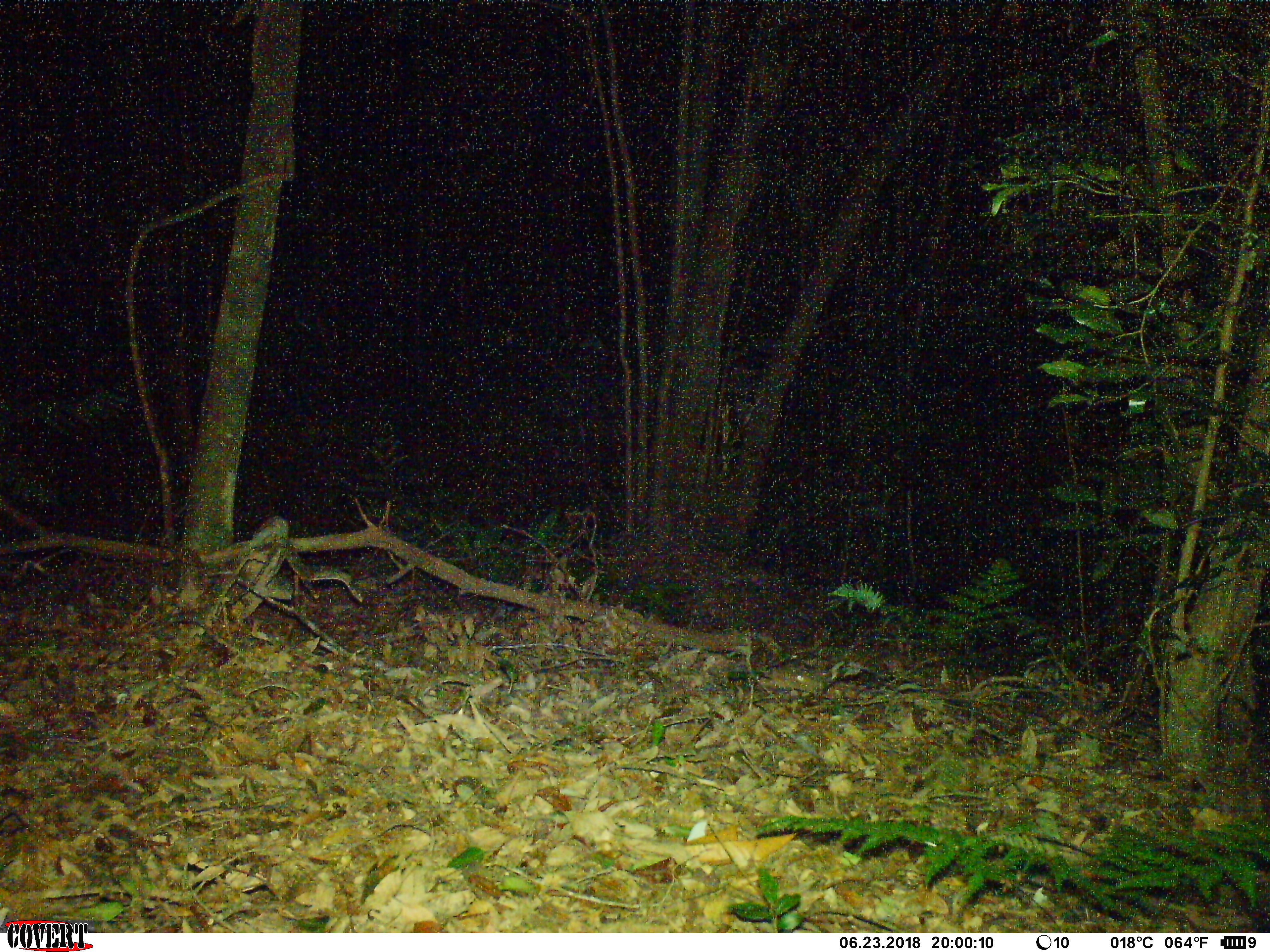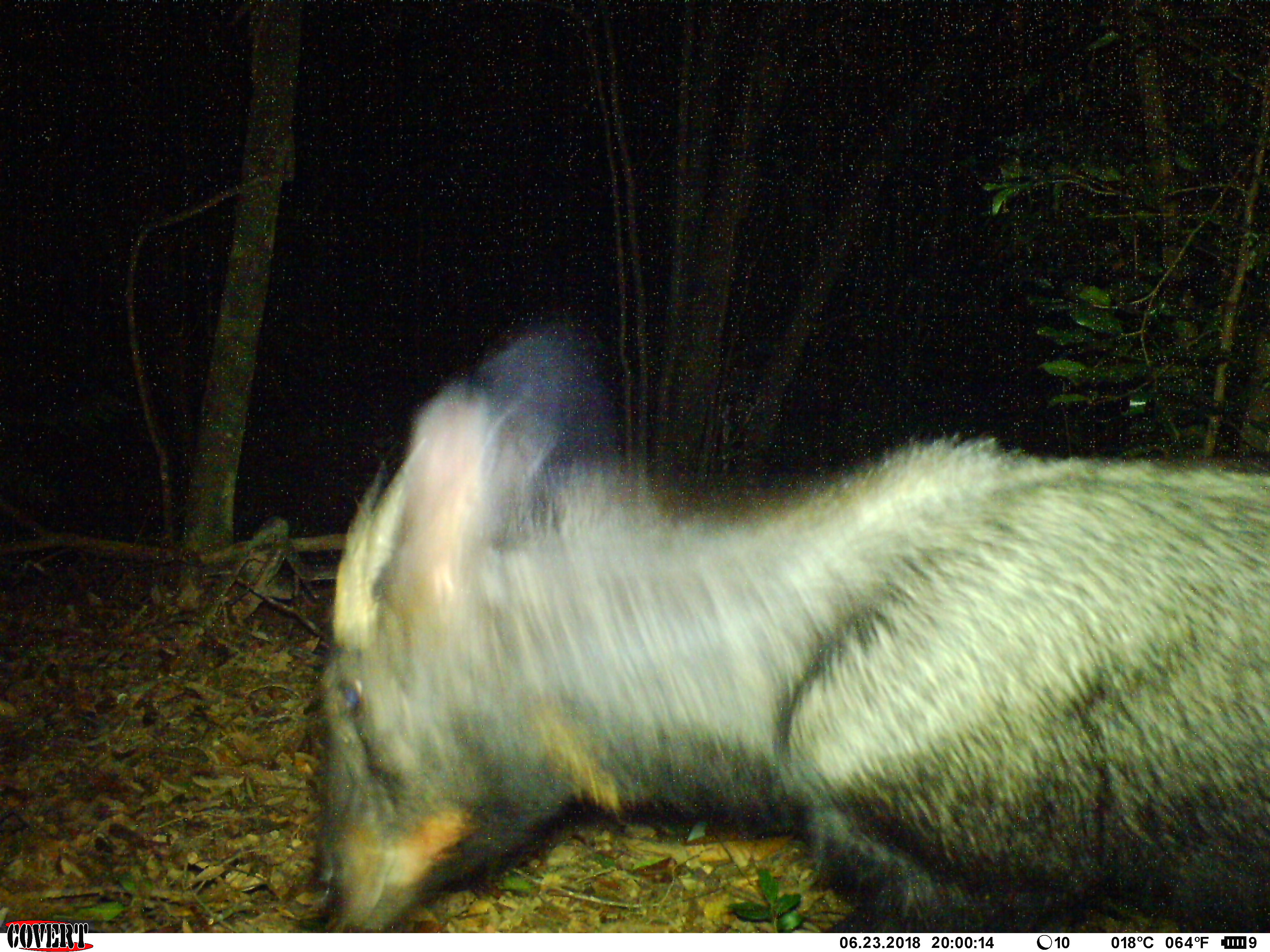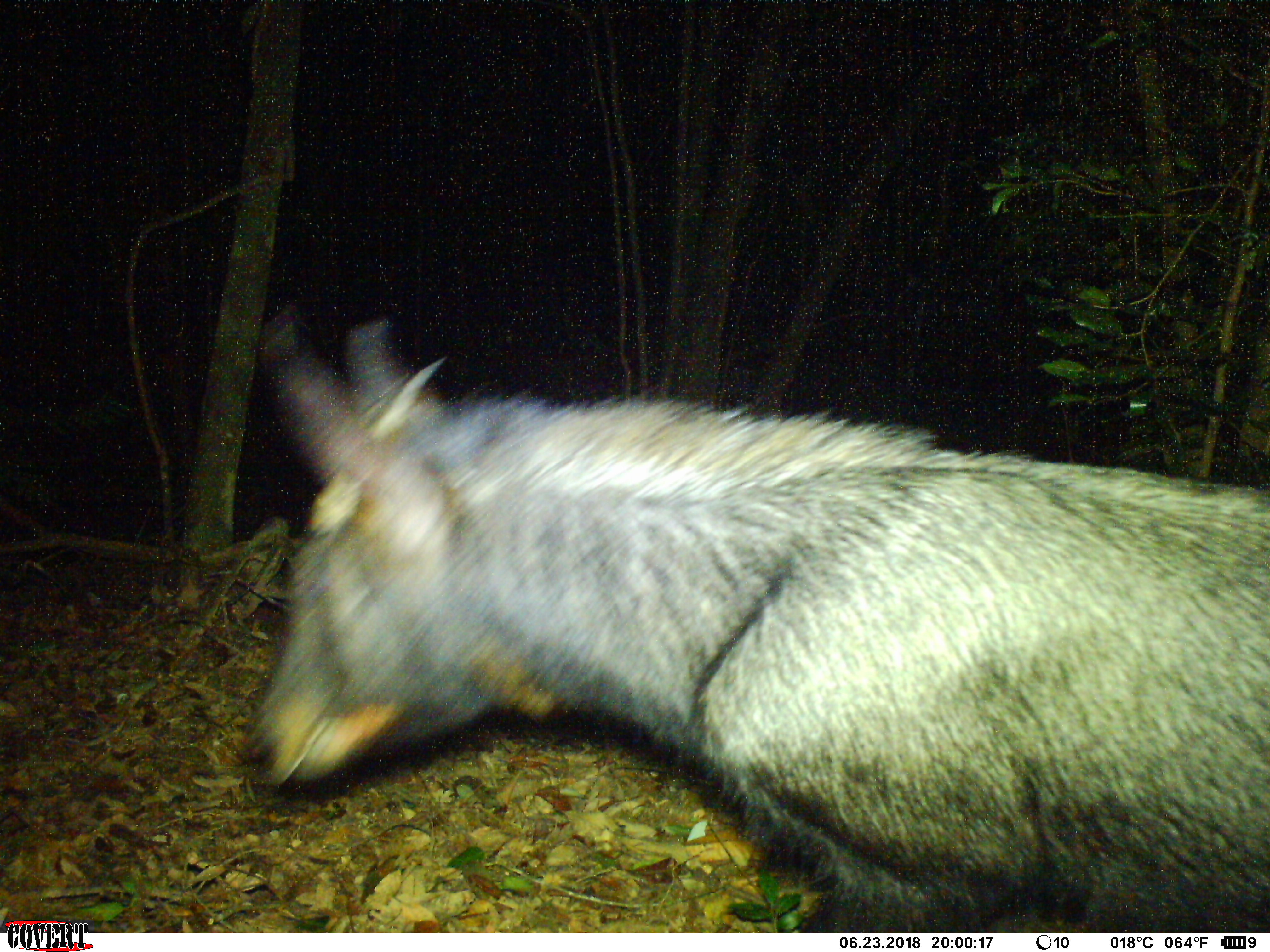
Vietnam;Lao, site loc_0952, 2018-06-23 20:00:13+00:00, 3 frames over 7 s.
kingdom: Animalia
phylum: Chordata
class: Mammalia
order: Artiodactyla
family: Bovidae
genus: Capricornis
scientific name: Capricornis sumatraensis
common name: chinese serow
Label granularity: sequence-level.